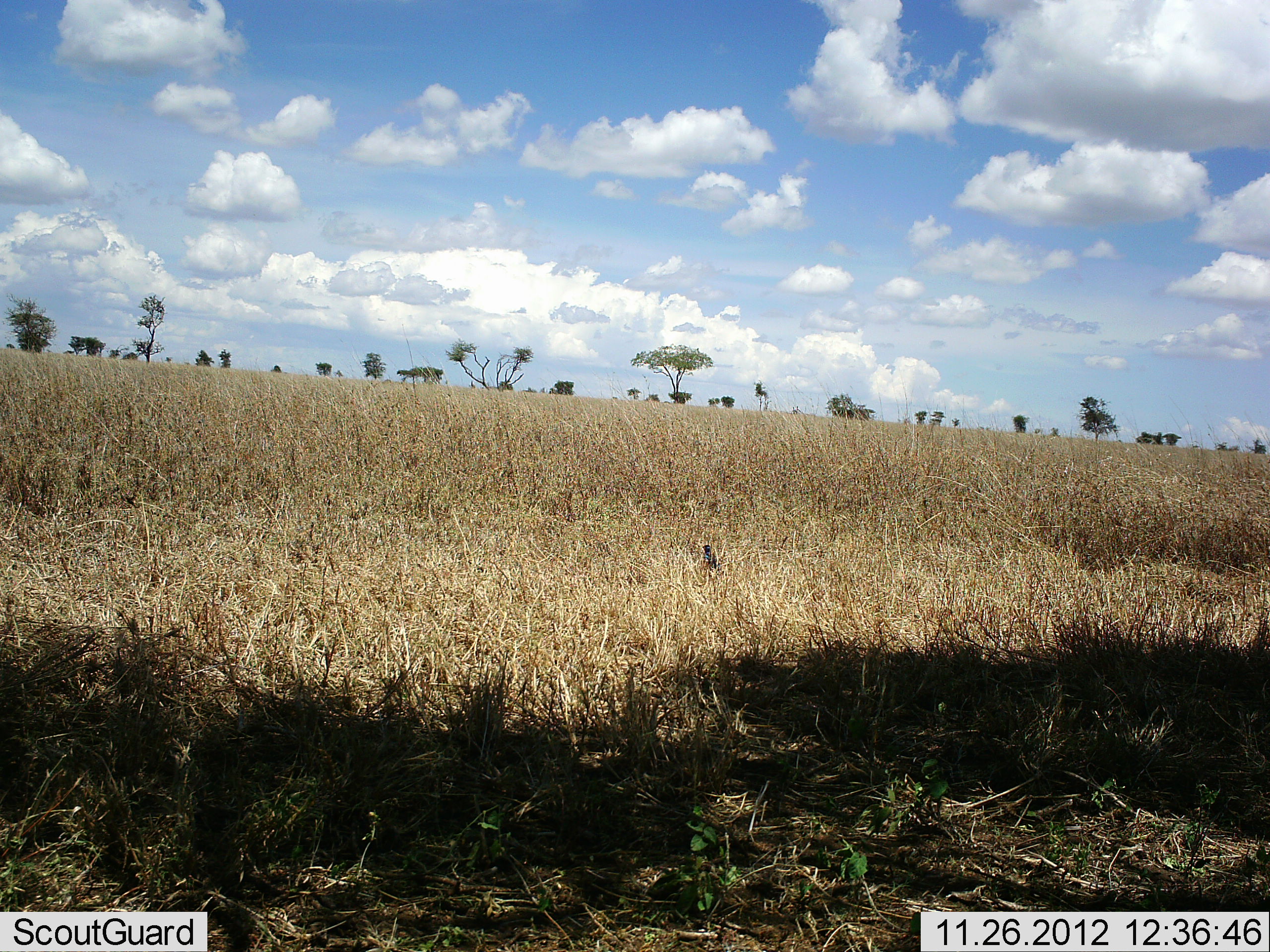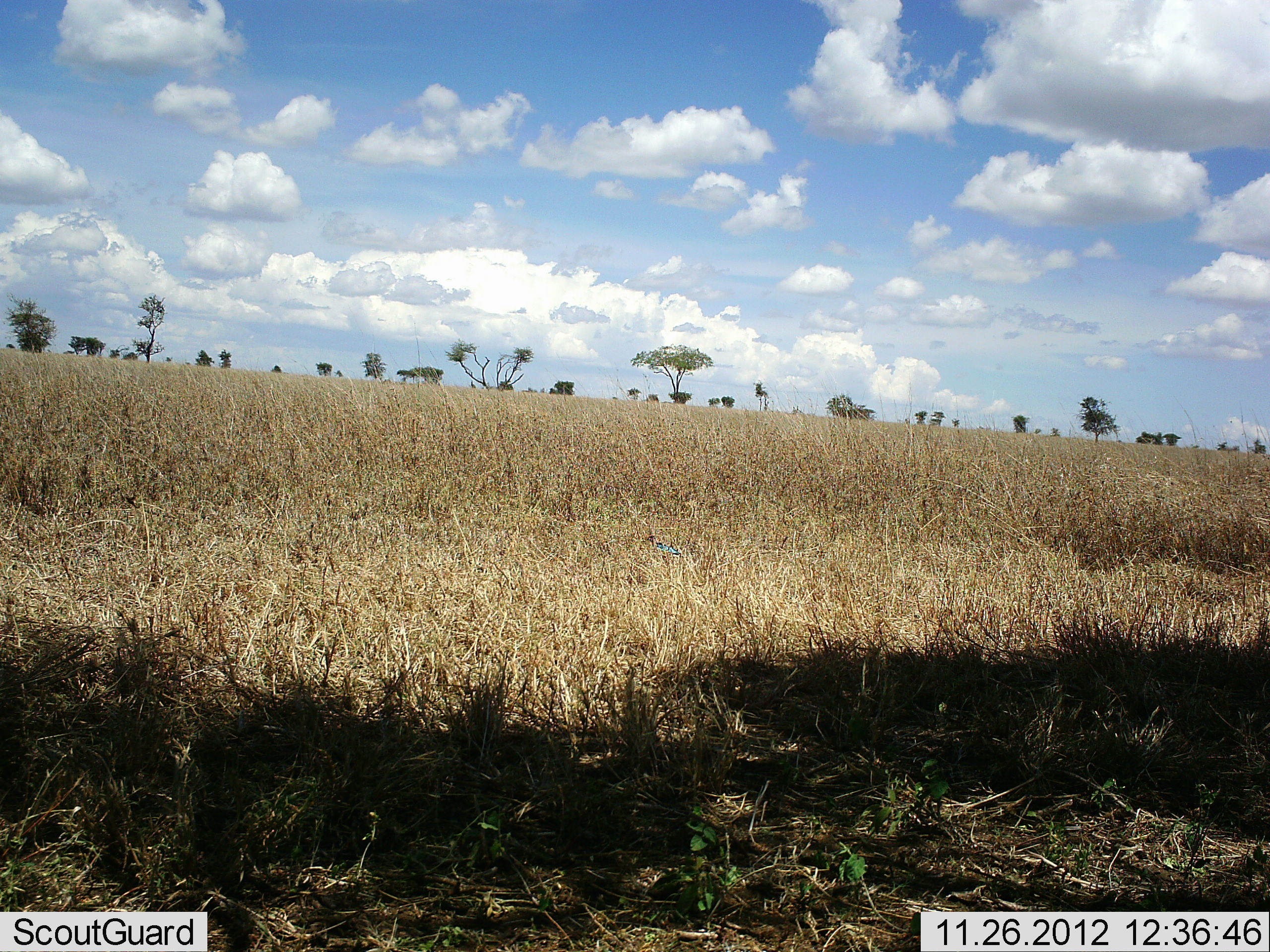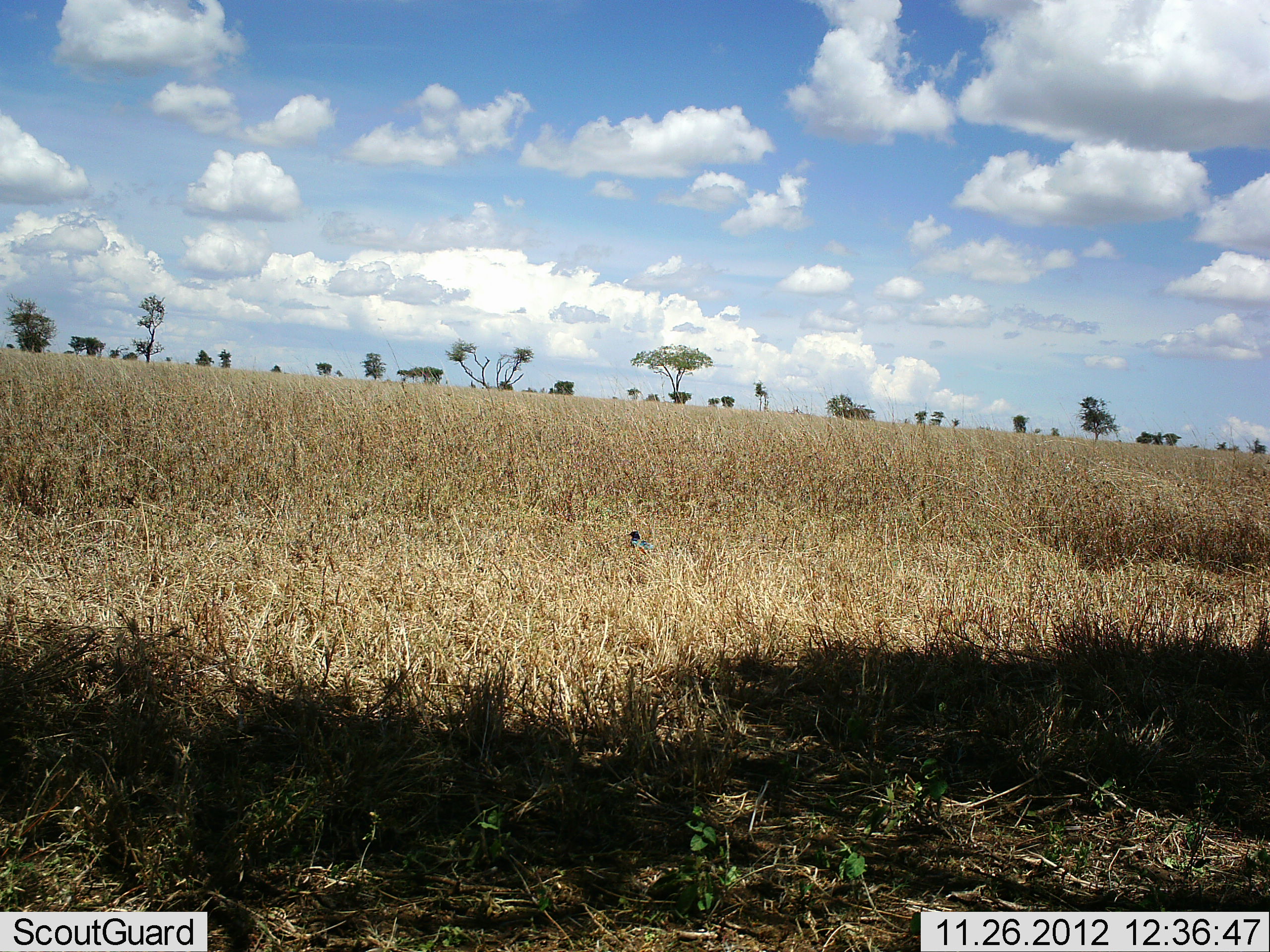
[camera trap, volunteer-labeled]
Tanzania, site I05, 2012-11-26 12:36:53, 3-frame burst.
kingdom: Animalia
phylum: Chordata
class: Aves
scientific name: Aves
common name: bird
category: otherbird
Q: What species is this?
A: Otherbird (bird) (Aves).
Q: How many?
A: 1.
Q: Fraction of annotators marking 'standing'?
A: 10%.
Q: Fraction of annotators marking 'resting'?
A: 0%.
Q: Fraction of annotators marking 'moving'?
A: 90%.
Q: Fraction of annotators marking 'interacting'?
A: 0%.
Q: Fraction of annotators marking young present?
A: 0%.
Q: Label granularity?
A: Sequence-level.